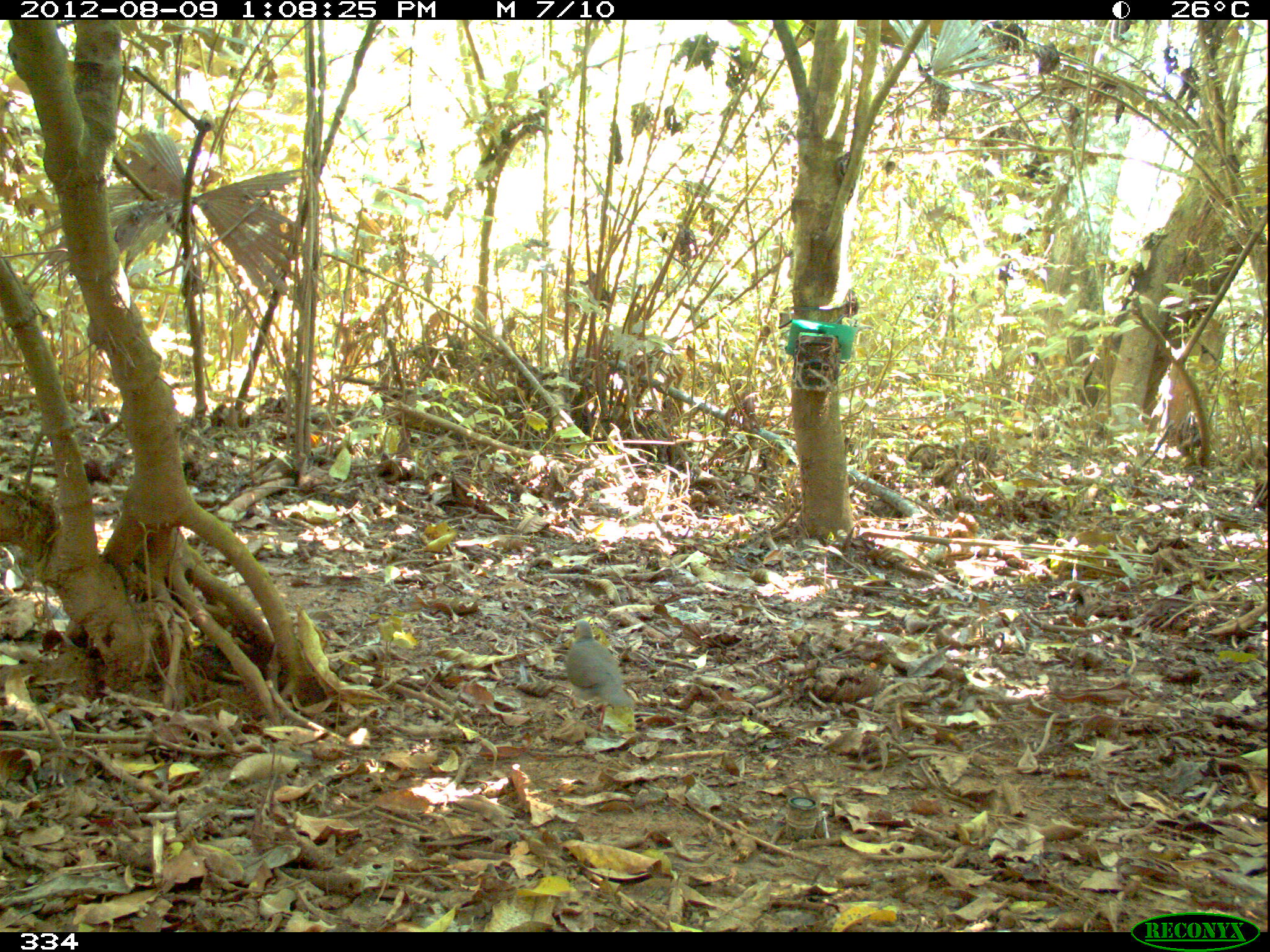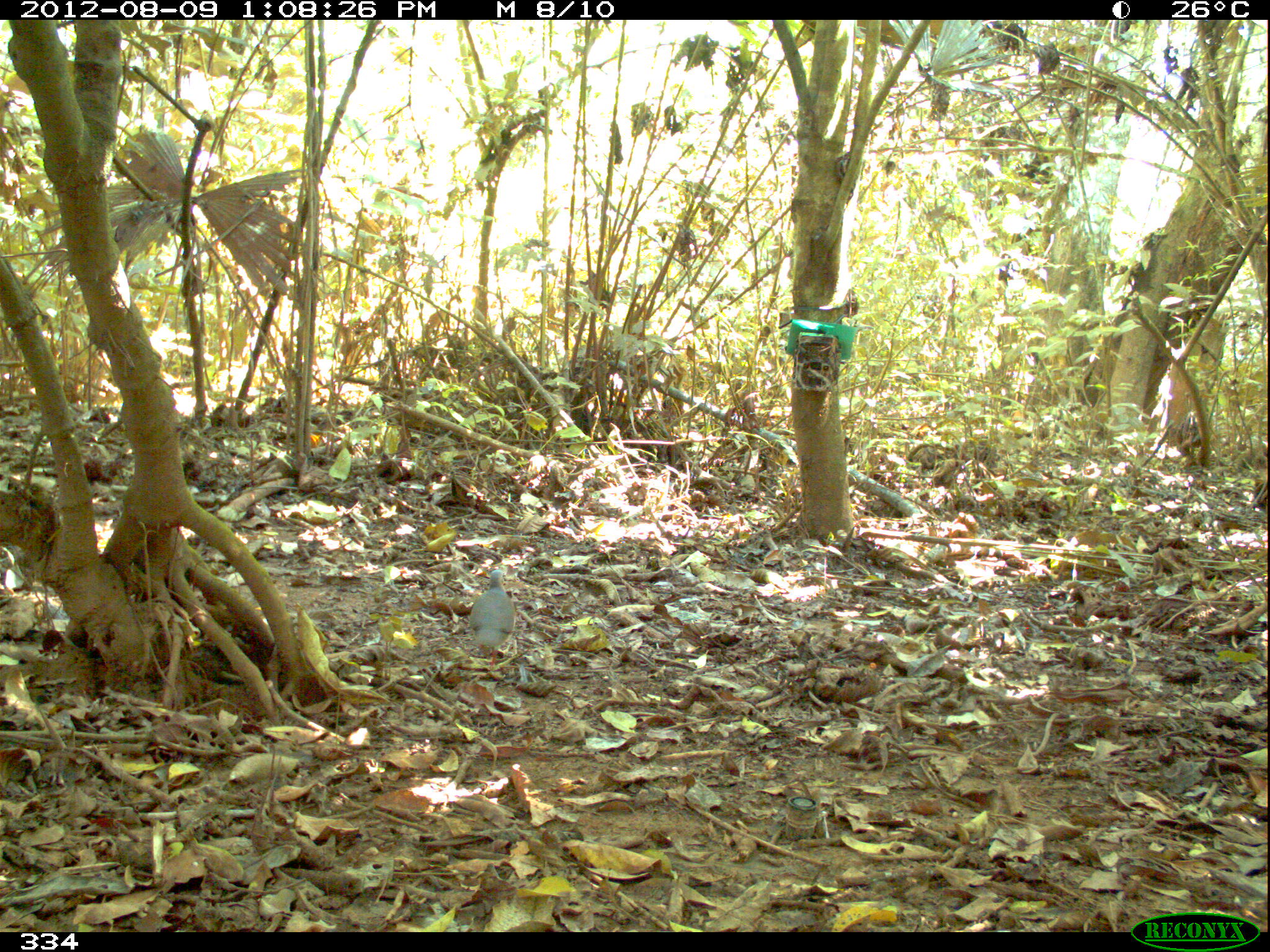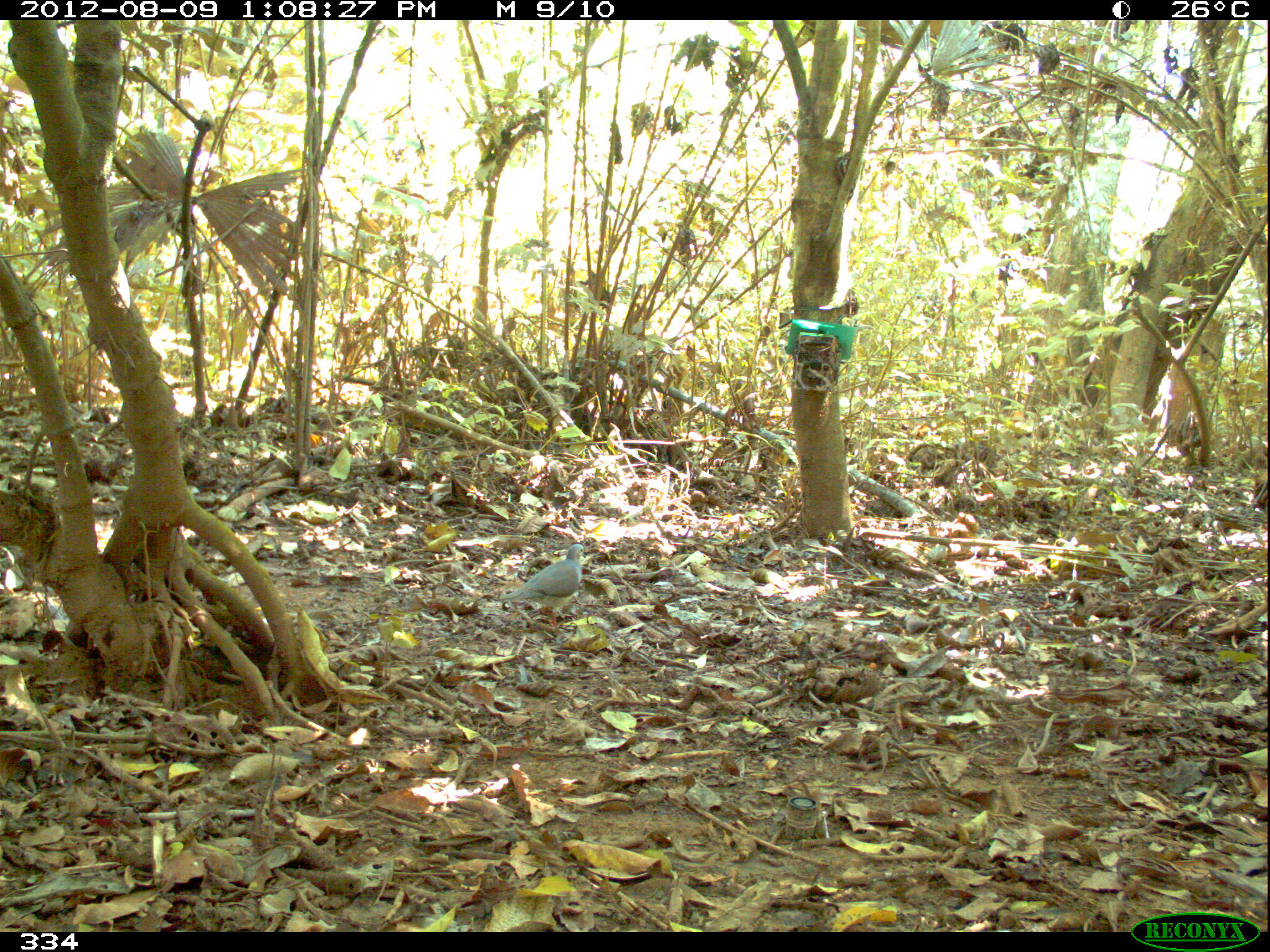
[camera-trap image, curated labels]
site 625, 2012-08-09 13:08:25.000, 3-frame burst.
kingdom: Animalia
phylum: Chordata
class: Aves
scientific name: Aves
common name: bird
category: unknown bird